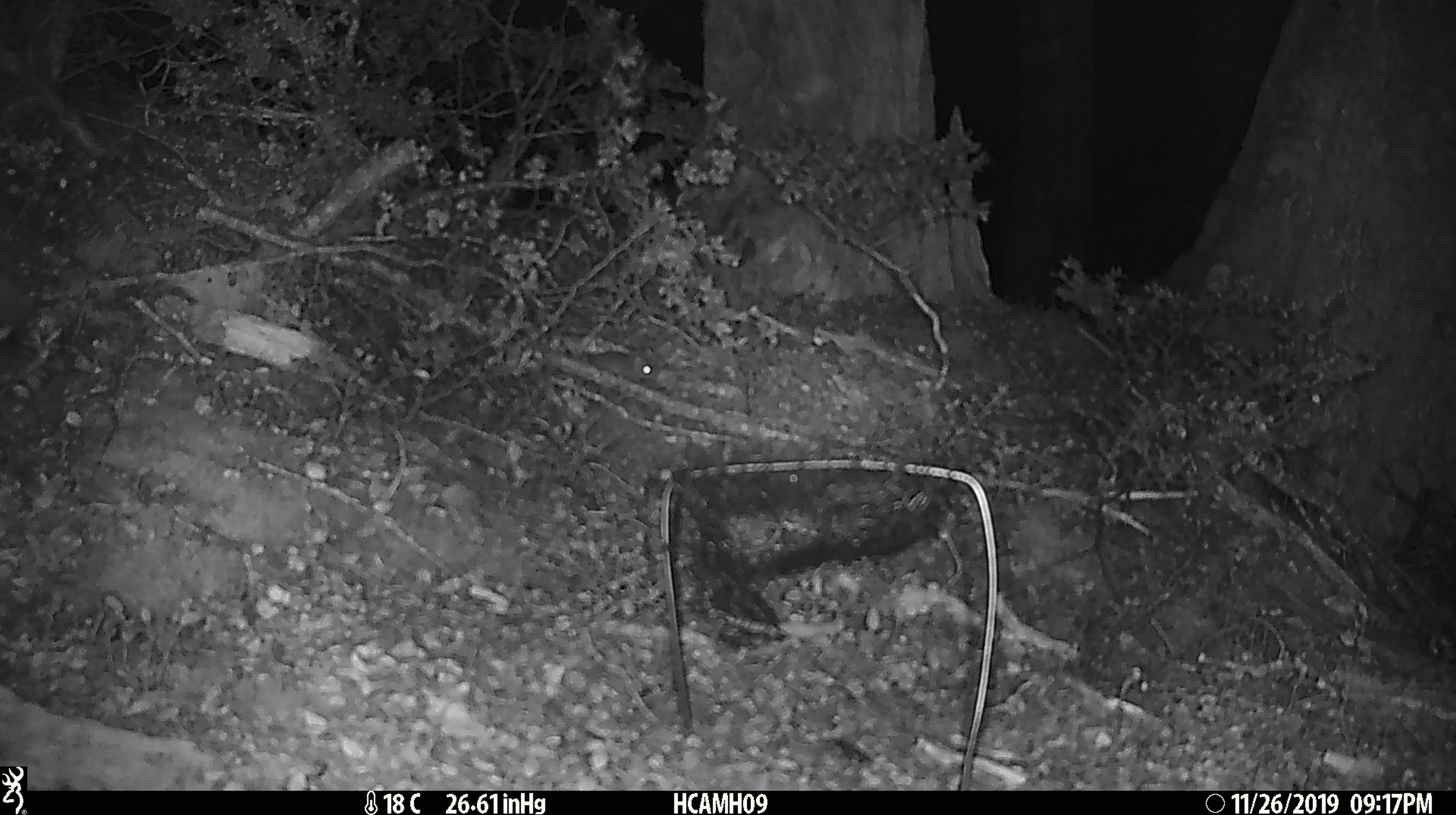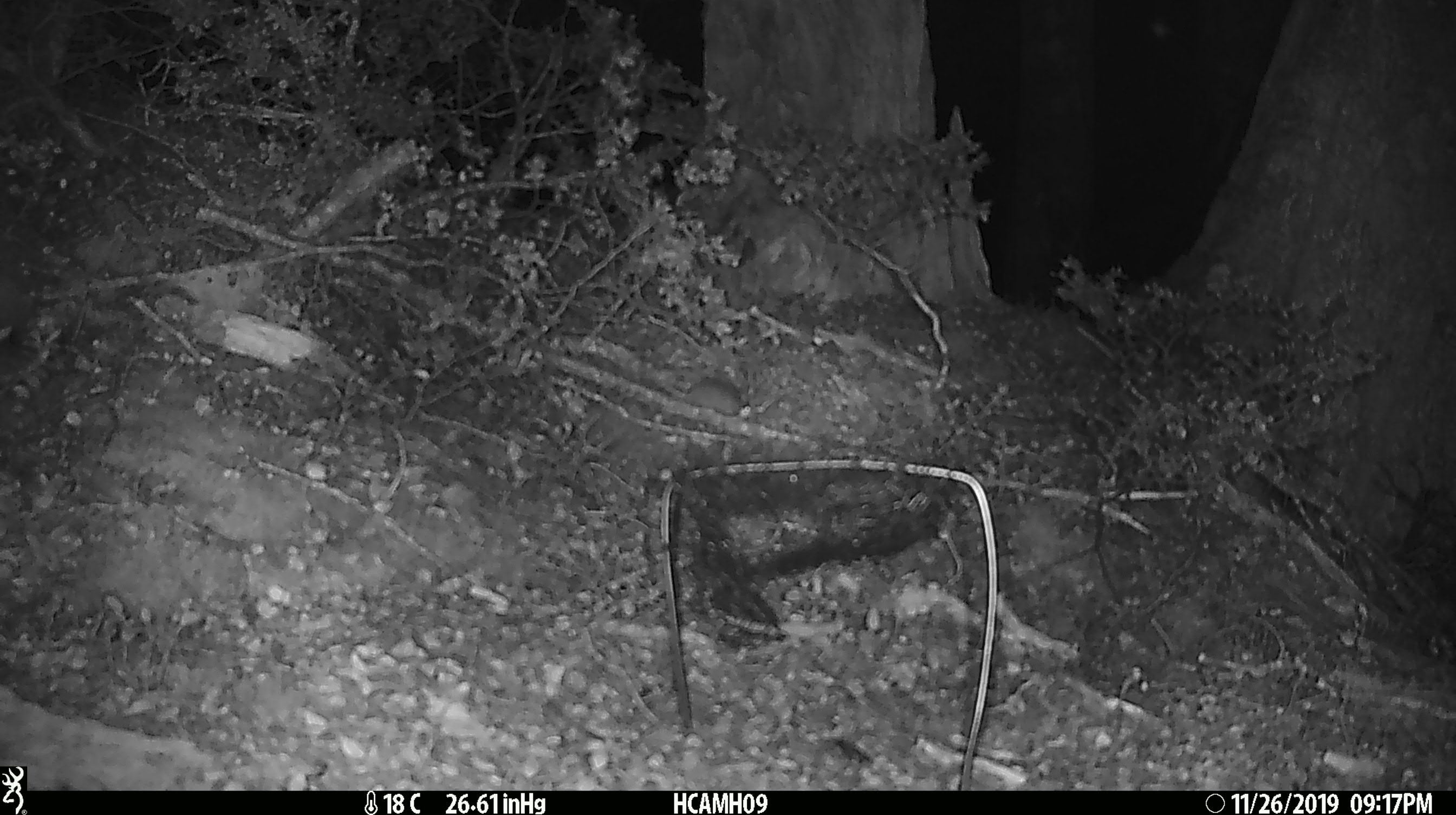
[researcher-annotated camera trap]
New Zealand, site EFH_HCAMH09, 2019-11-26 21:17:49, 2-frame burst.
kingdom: Animalia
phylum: Chordata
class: Mammalia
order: Rodentia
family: Muridae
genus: Mus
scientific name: Mus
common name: mouse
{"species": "mouse (Mus)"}